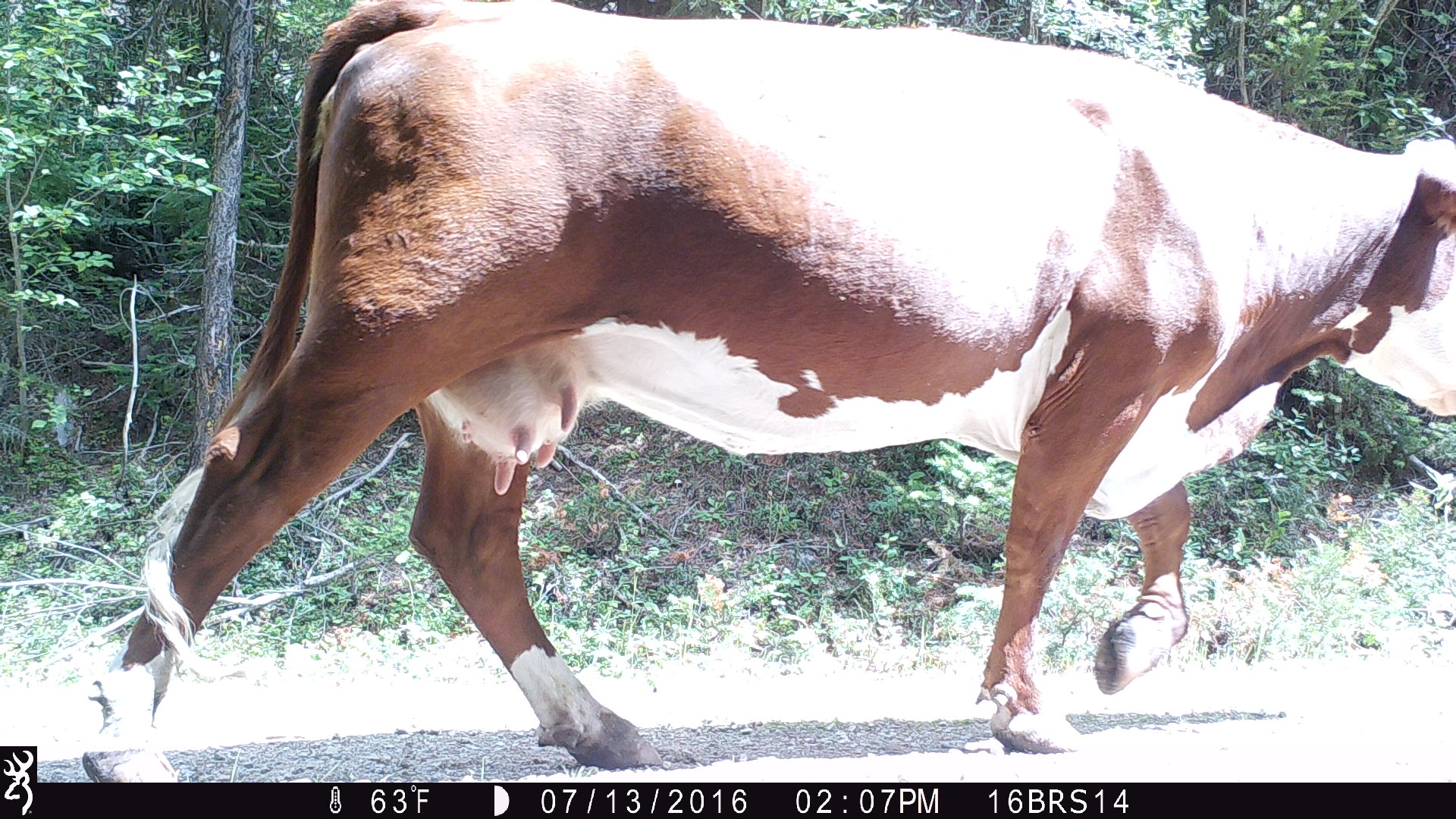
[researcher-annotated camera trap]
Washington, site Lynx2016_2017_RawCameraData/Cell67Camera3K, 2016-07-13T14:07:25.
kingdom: Animalia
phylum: Chordata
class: Mammalia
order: Artiodactyla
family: Bovidae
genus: Bos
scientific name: Bos taurus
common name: domestic cattle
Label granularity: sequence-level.